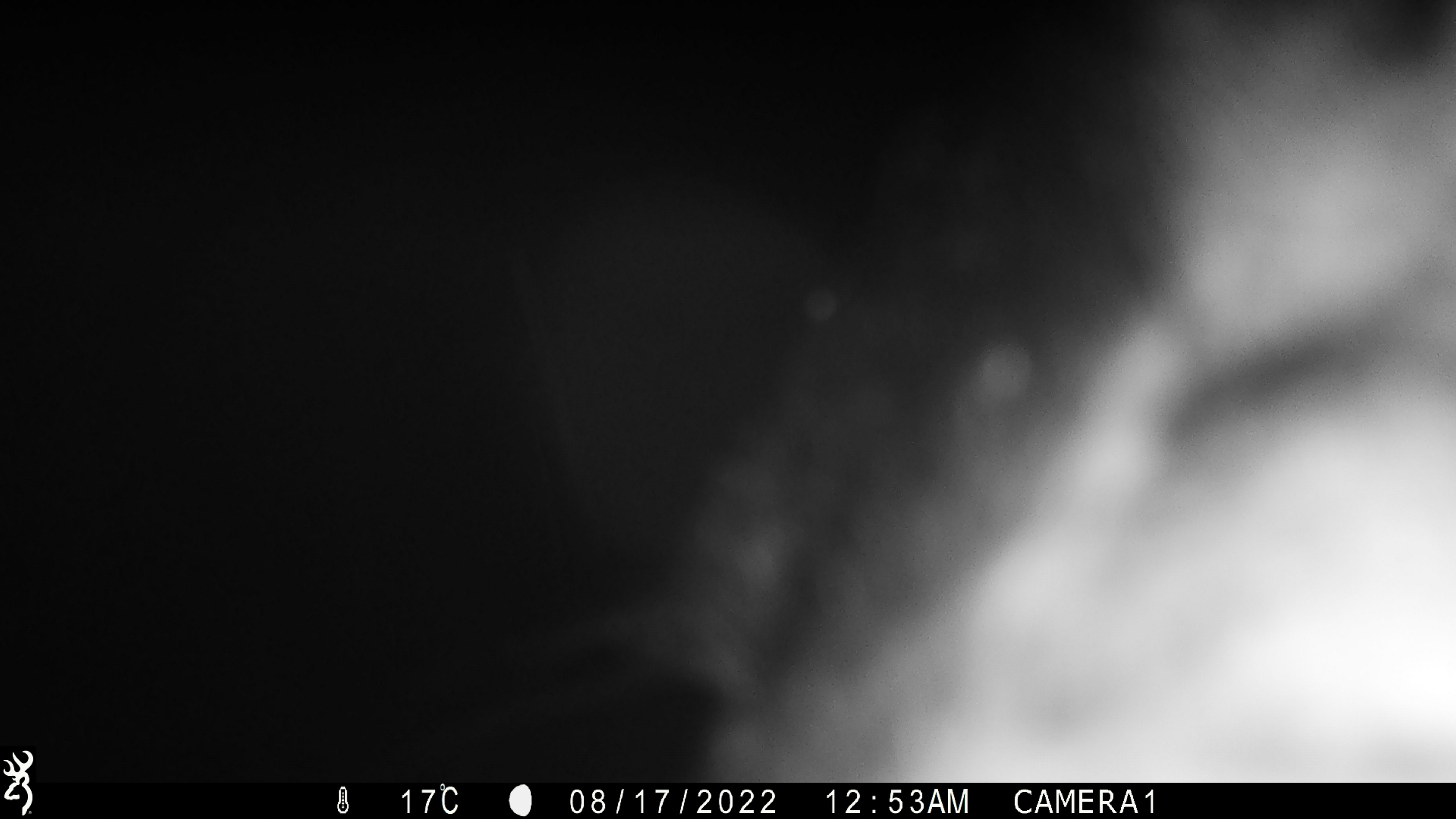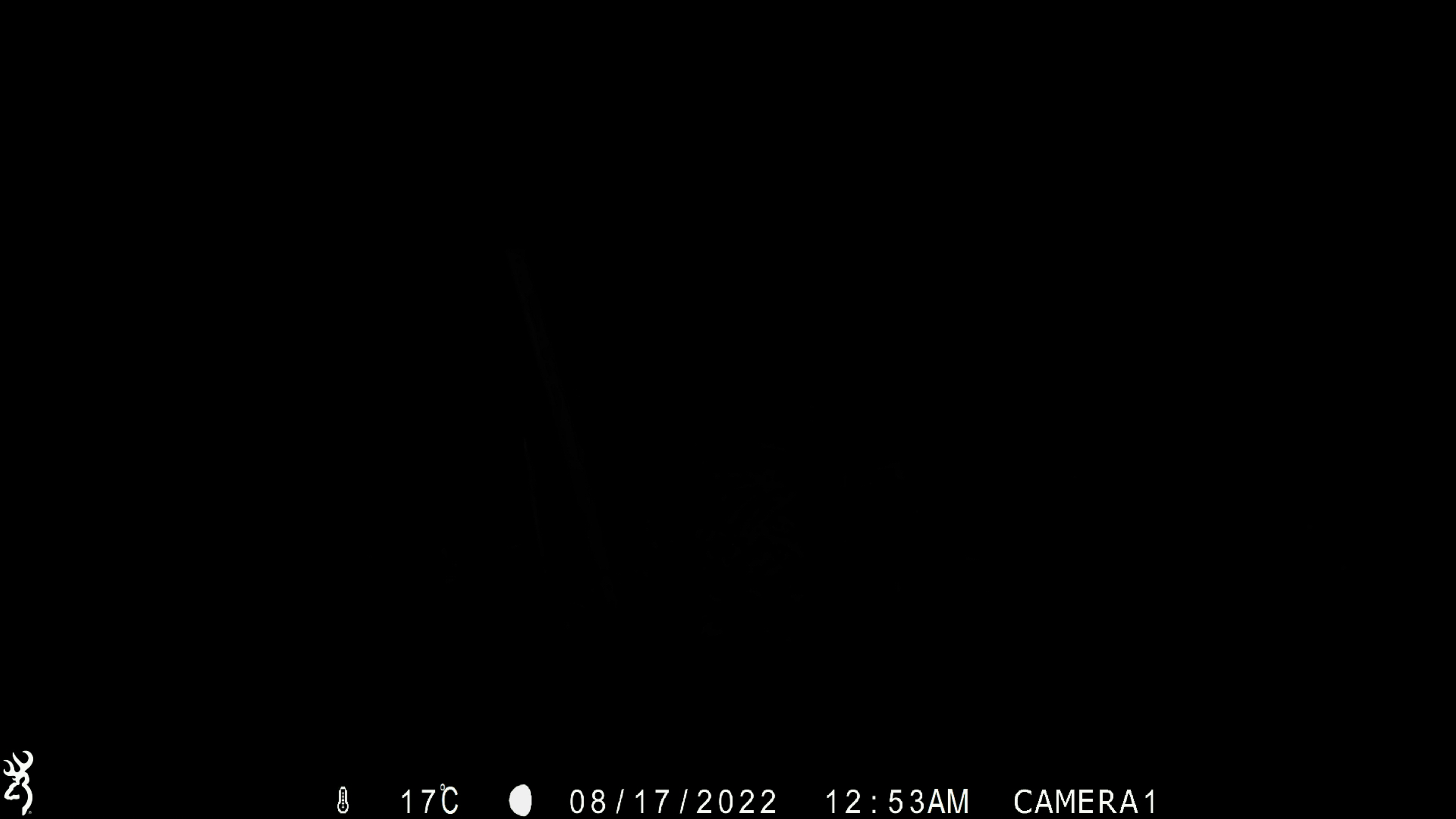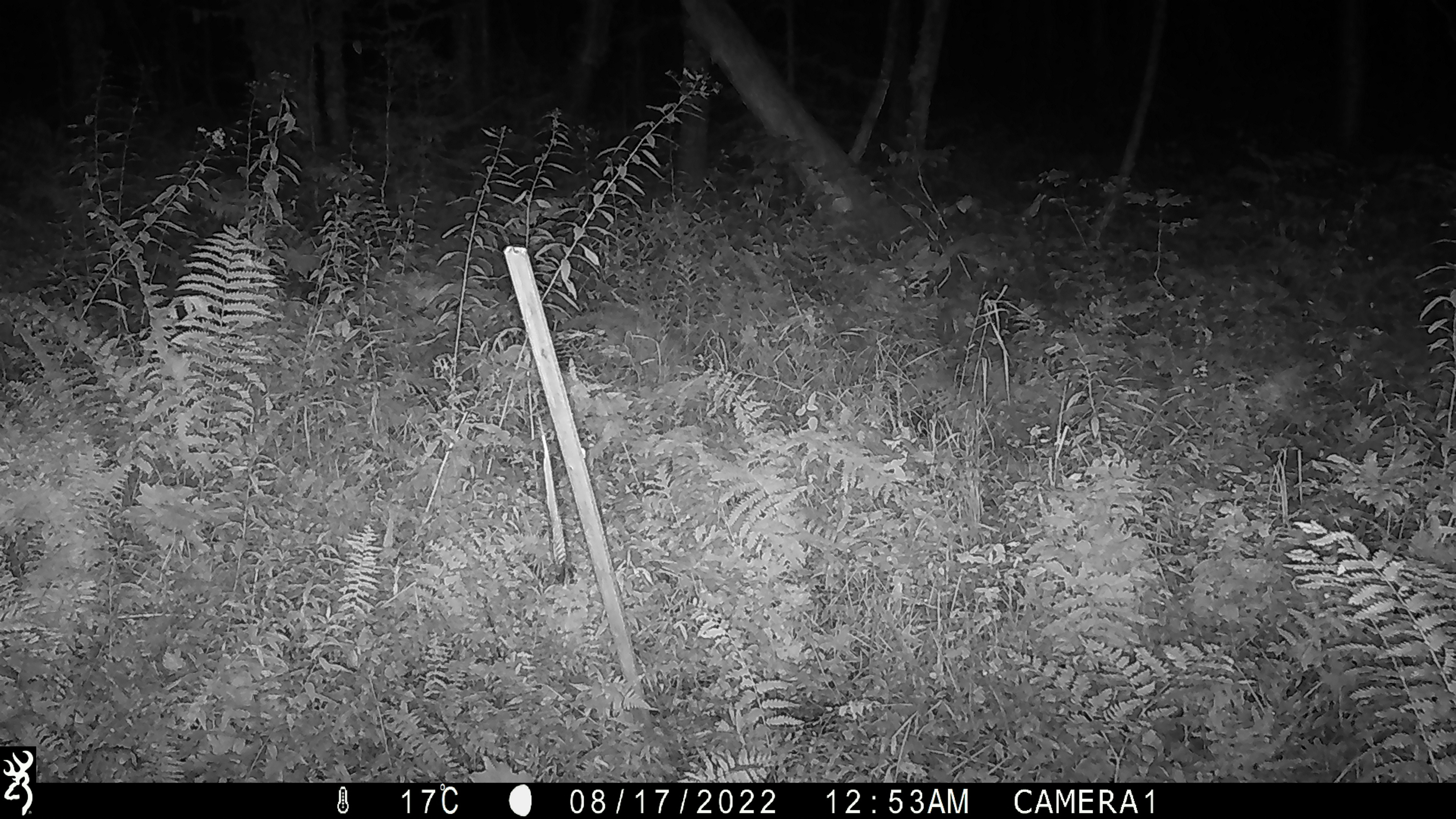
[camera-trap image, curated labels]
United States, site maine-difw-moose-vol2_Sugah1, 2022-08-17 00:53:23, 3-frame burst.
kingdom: Animalia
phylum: Chordata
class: Mammalia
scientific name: Mammalia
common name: mammal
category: mammal sp.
Mammal sp. (mammal) (Mammalia).